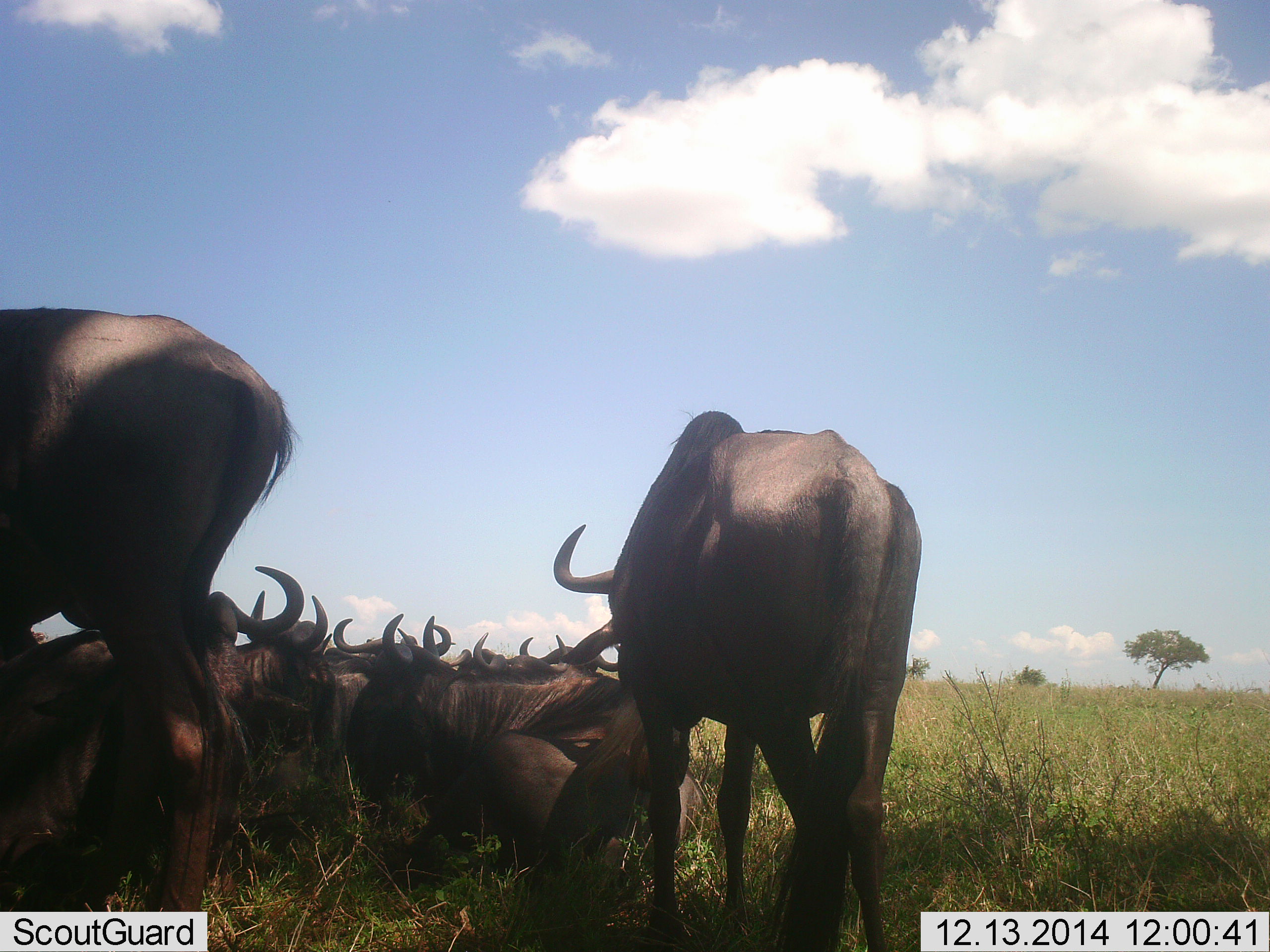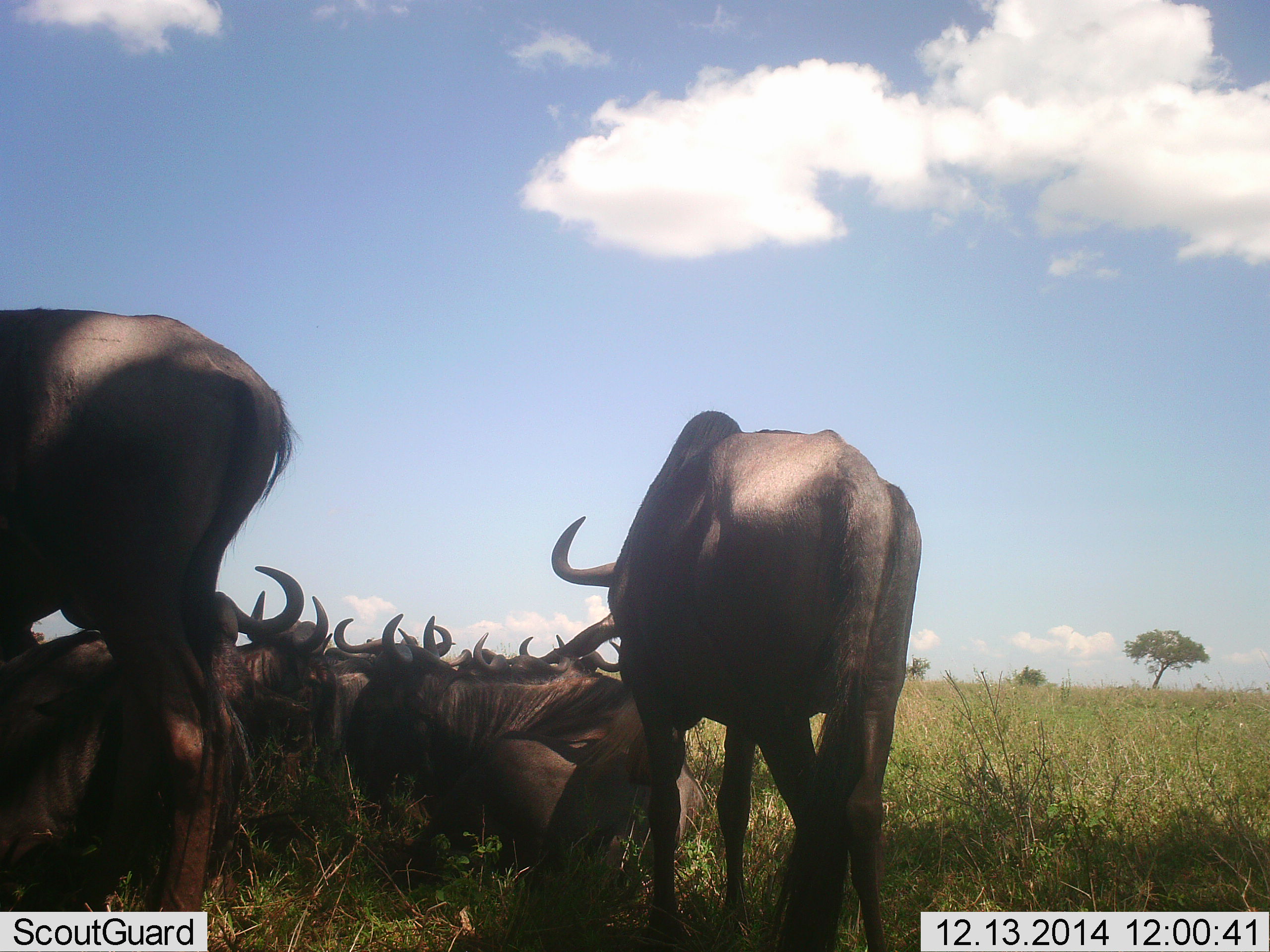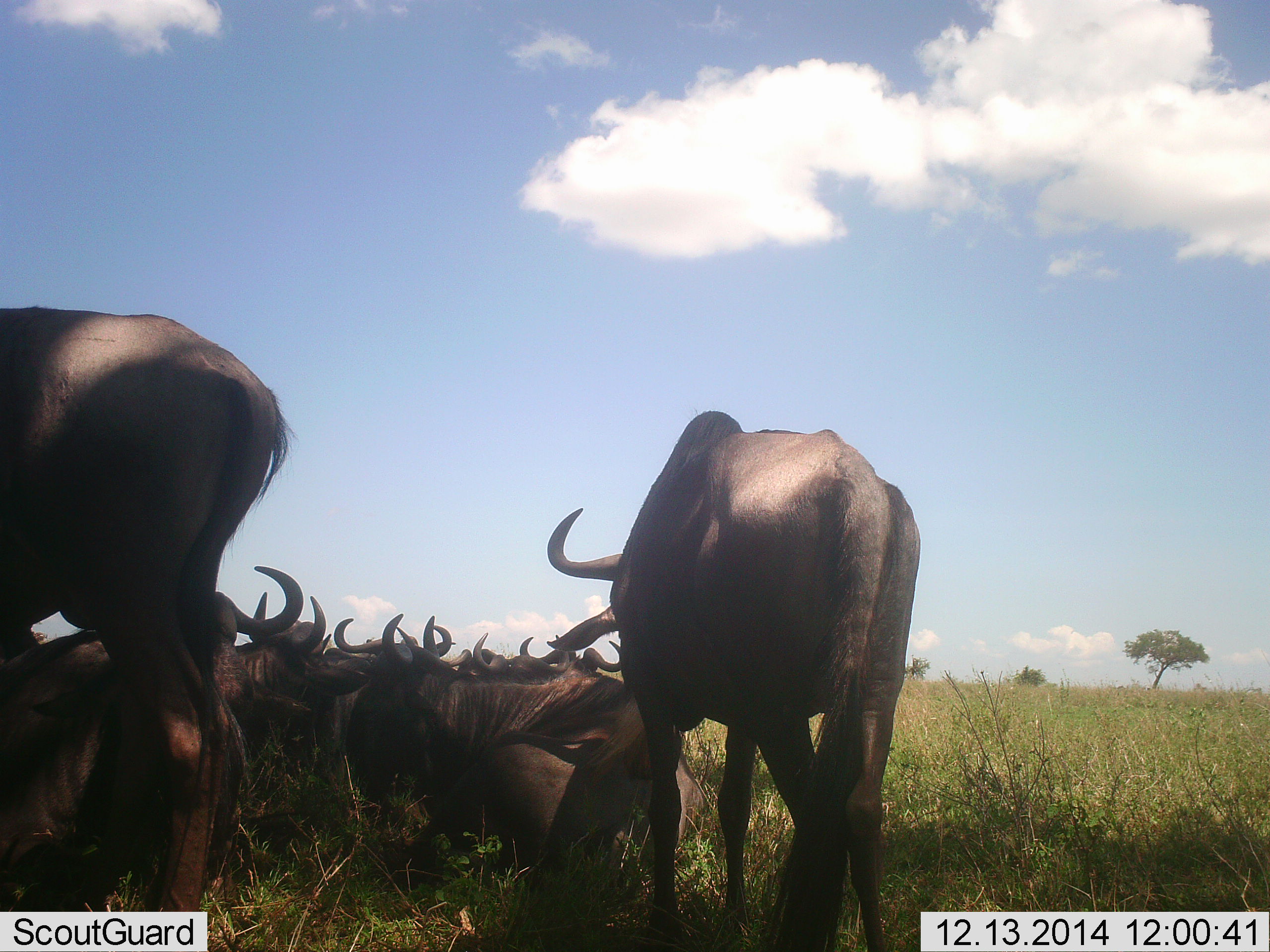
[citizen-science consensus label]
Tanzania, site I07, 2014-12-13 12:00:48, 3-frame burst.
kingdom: Animalia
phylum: Chordata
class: Mammalia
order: Artiodactyla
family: Bovidae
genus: Connochaetes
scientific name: Connochaetes taurinus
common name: blue wildebeest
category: wildebeest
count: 11-50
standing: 80%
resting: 100%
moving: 0%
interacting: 0%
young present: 0%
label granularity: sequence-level